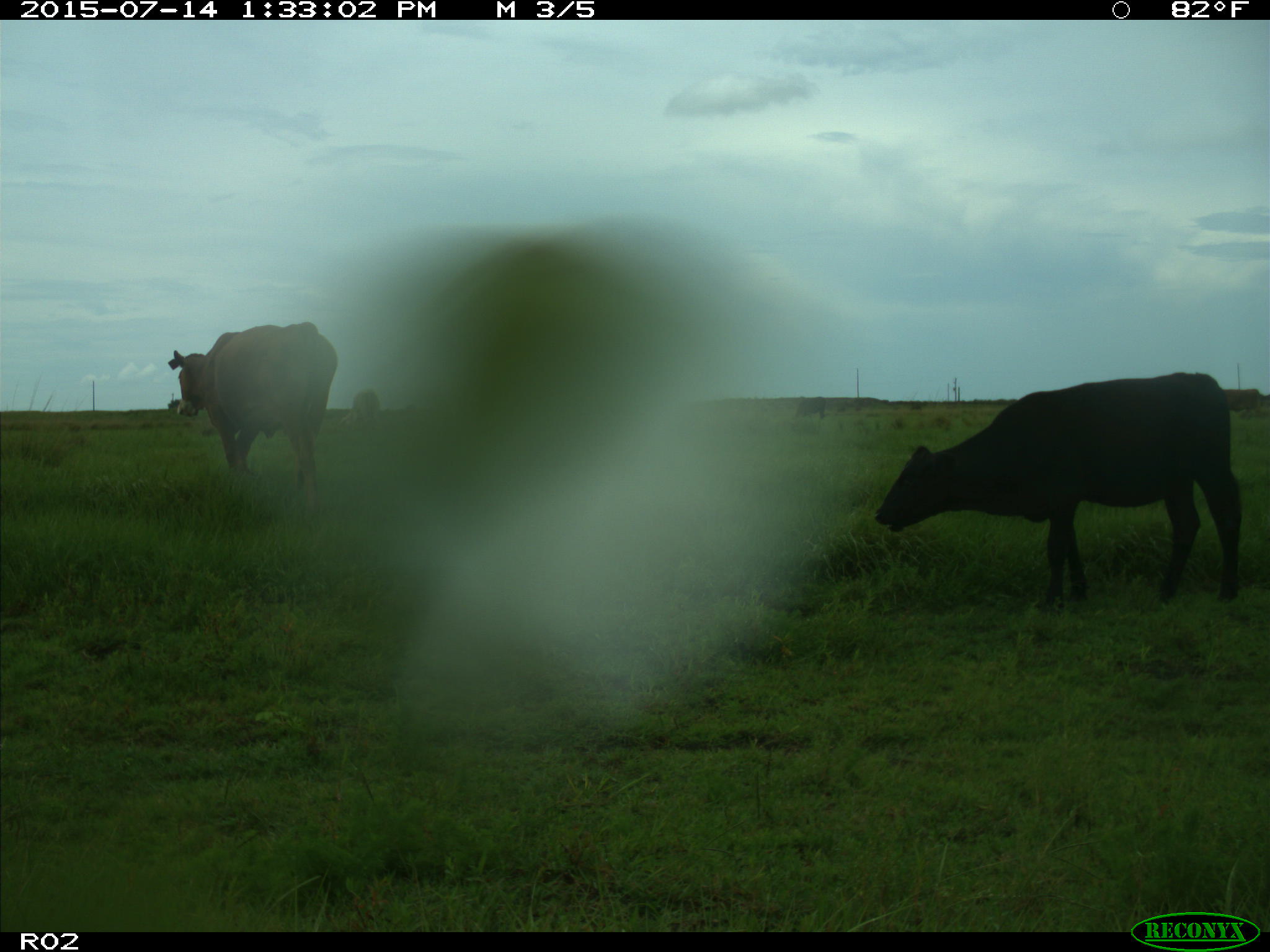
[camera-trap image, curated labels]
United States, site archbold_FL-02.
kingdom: Animalia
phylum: Chordata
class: Mammalia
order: Artiodactyla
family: Bovidae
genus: Bos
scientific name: Bos taurus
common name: domestic cow